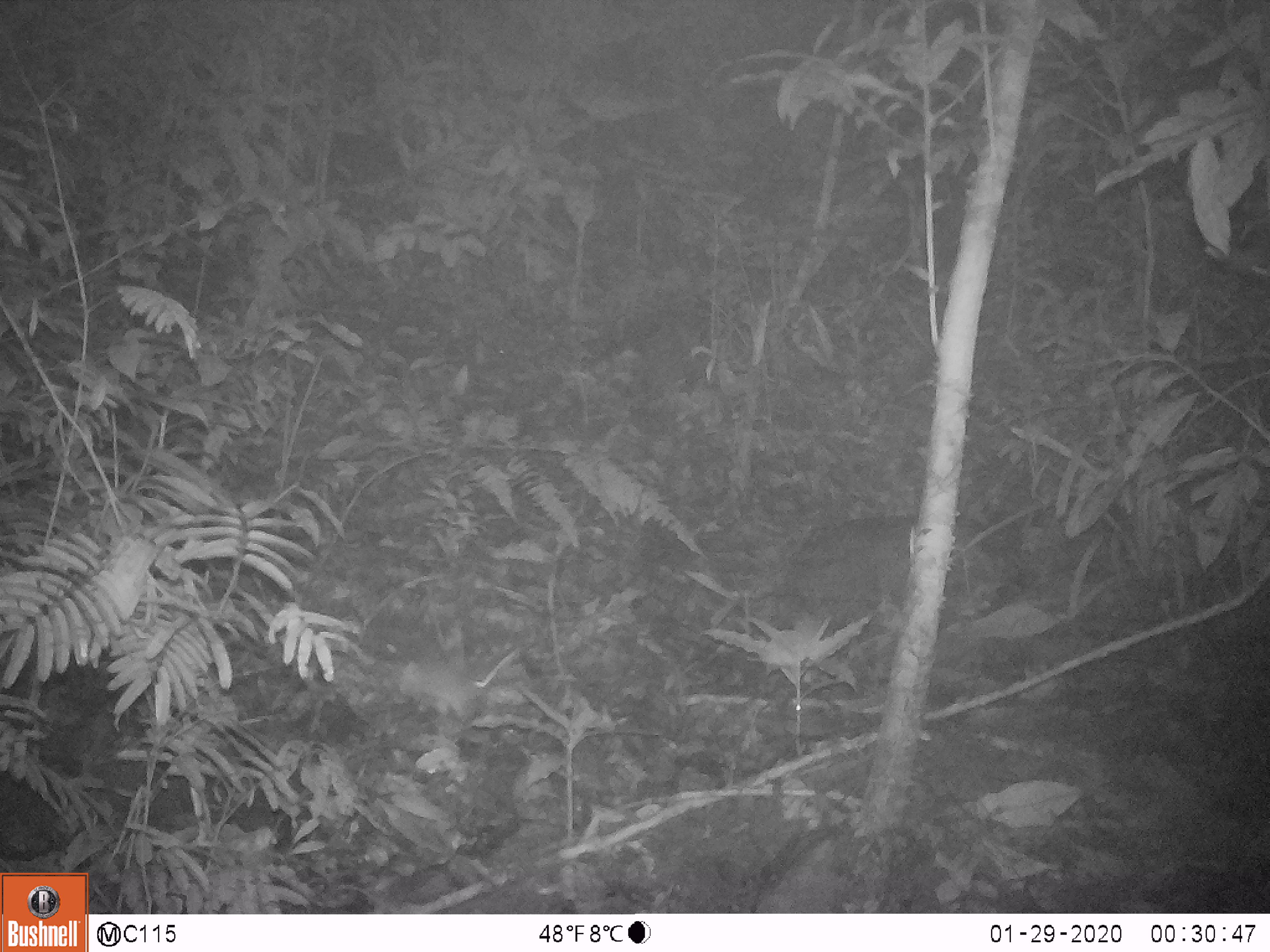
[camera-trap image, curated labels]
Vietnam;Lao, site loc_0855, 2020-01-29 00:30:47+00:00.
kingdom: Animalia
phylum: Chordata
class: Mammalia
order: Rodentia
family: Muridae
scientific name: Muridae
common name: old-world mice and rats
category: unidentified murid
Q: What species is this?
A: Unidentified murid (old-world mice and rats) (Muridae).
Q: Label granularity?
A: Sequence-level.